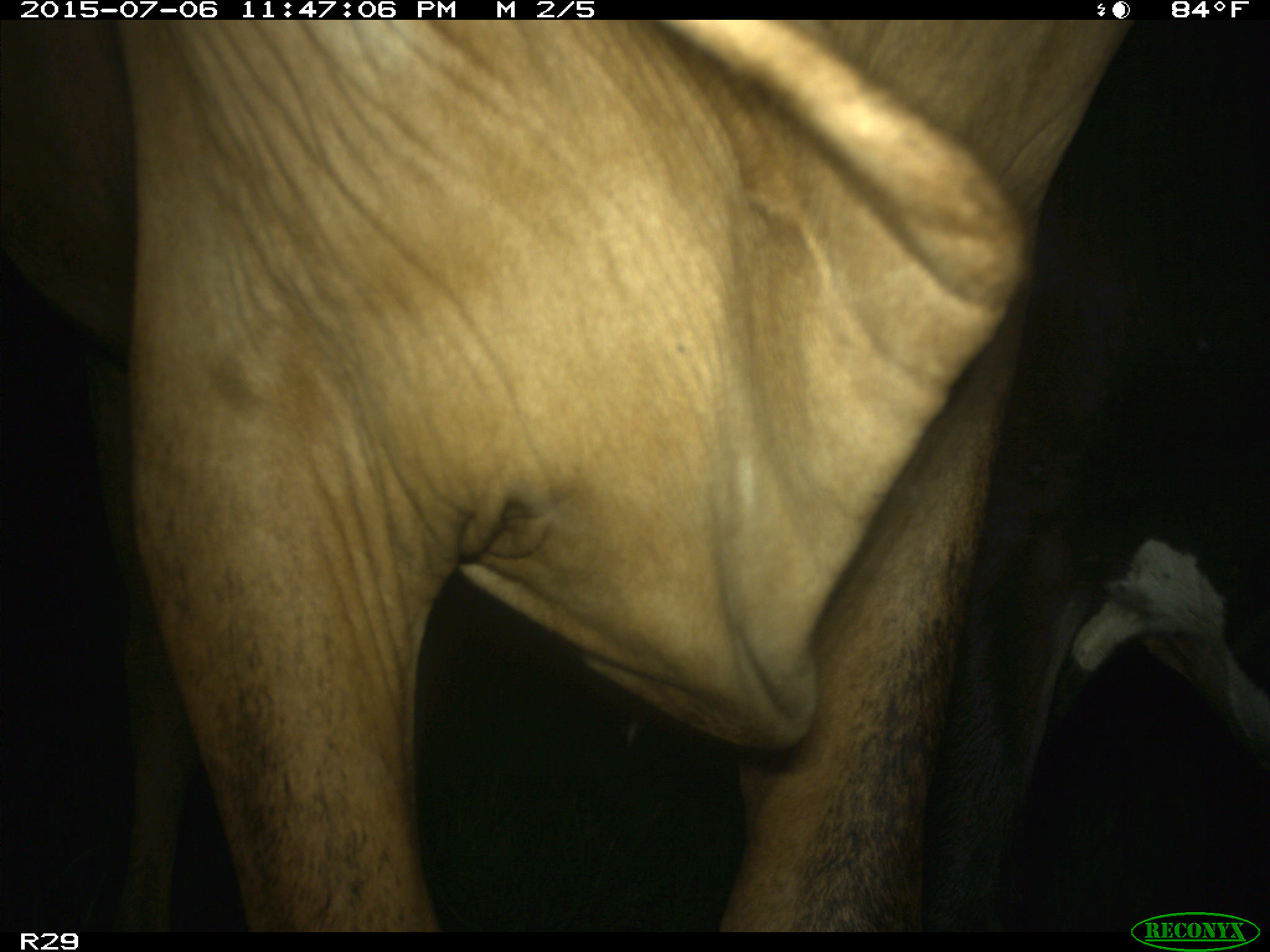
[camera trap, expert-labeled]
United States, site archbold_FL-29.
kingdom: Animalia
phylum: Chordata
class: Mammalia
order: Artiodactyla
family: Bovidae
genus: Bos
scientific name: Bos taurus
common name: domestic cow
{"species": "Bos taurus (domestic cow)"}